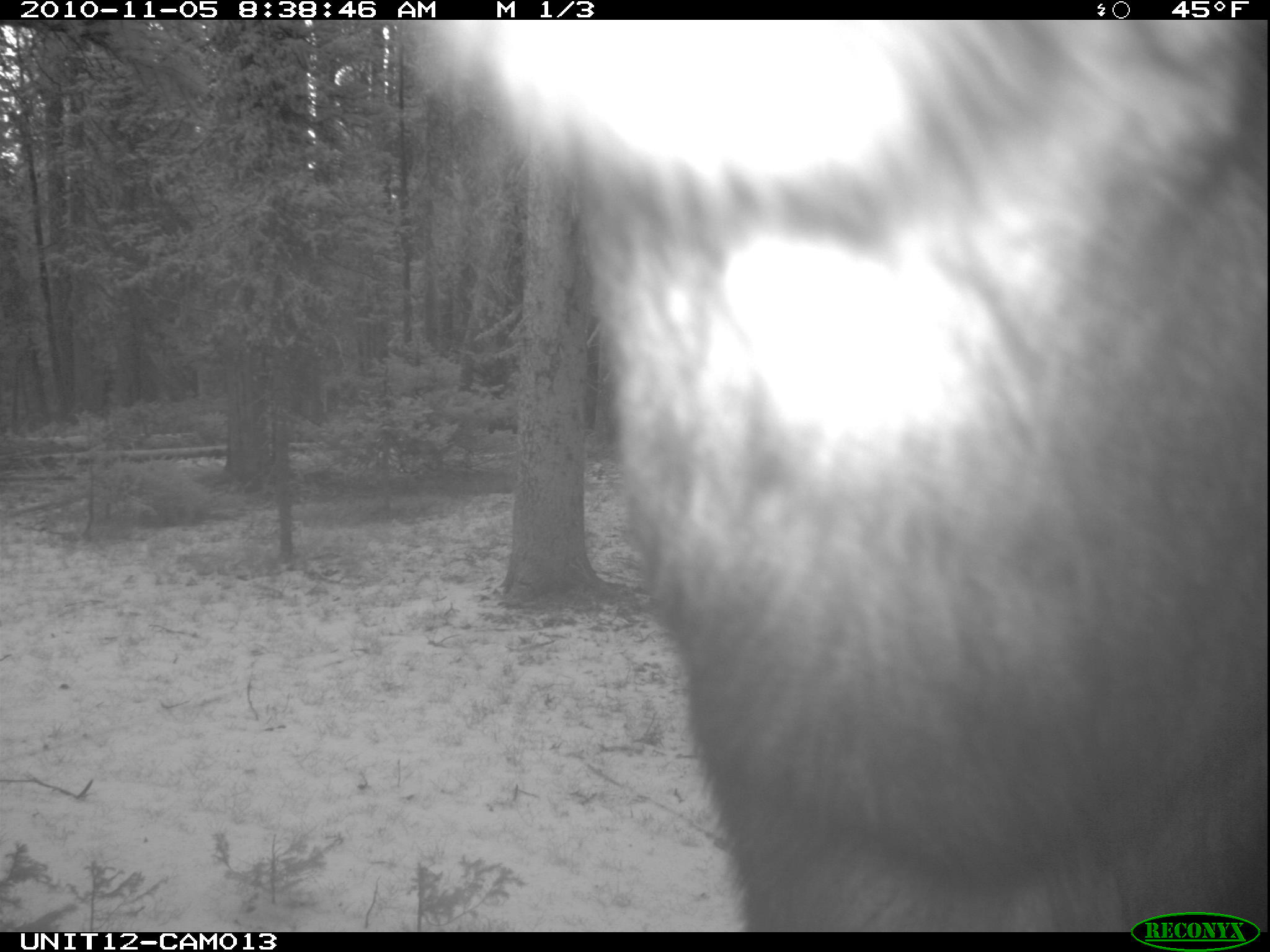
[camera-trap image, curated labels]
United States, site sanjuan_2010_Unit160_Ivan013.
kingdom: Animalia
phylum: Chordata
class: Mammalia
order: Artiodactyla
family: Cervidae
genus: Alces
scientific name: Alces alces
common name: moose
Alces alces (moose).